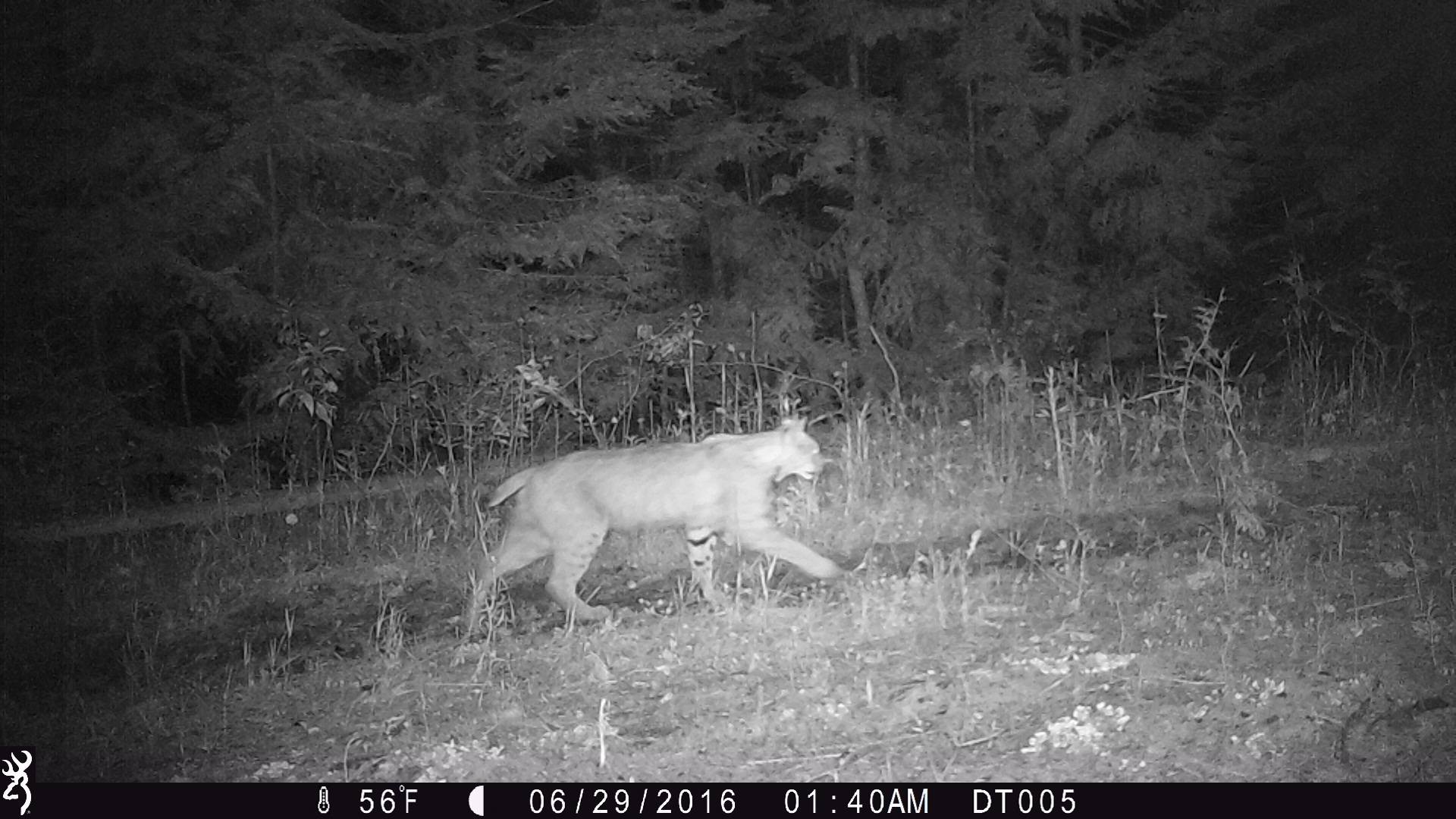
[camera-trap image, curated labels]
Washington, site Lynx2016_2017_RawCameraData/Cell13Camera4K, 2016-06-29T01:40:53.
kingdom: Animalia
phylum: Chordata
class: Mammalia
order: Carnivora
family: Felidae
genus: Lynx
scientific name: Lynx rufus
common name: bobcat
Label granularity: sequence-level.